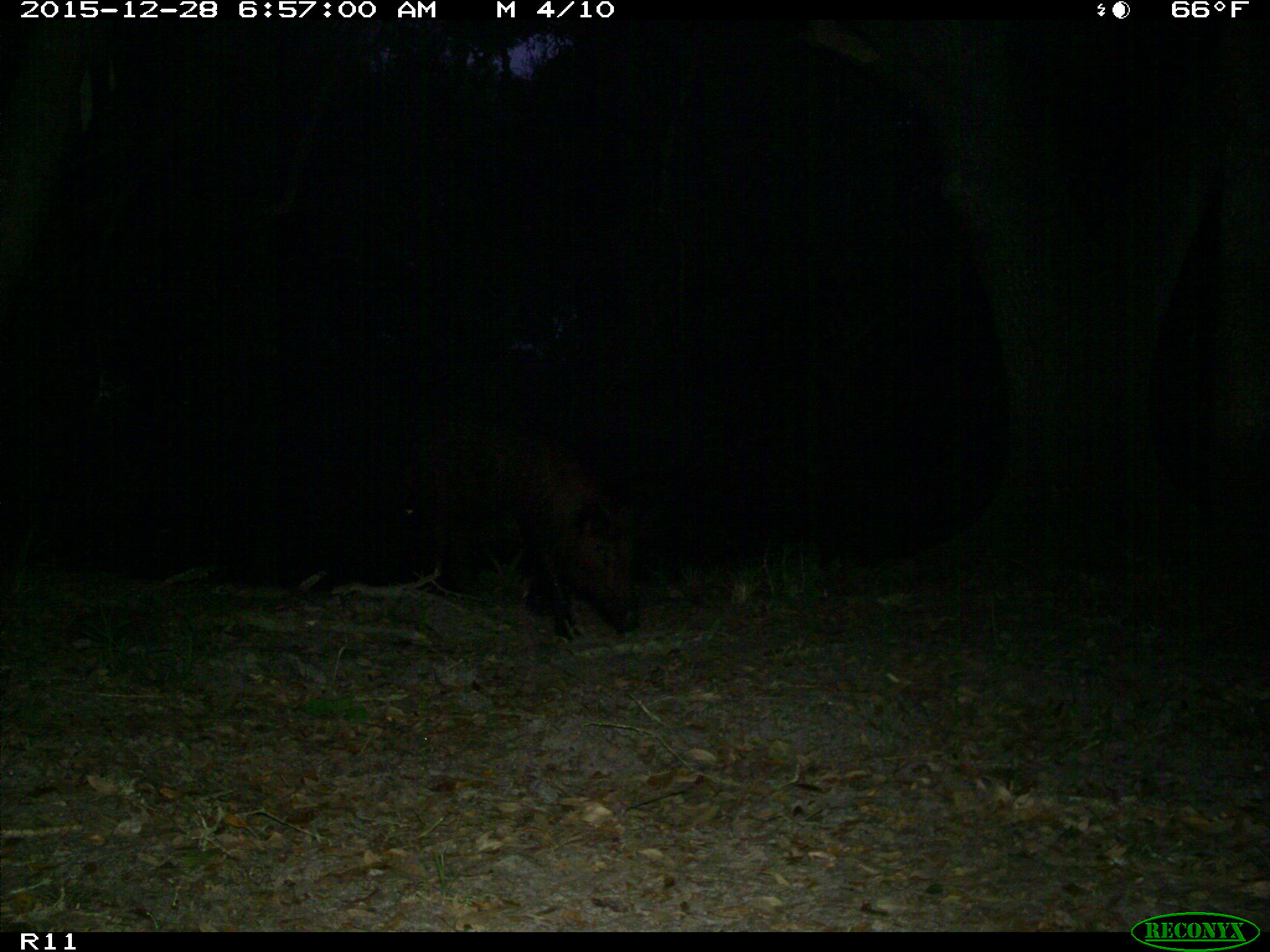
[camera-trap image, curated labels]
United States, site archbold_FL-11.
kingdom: Animalia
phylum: Chordata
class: Mammalia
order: Artiodactyla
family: Suidae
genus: Sus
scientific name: Sus scrofa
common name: wild boar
Sus scrofa (wild boar).